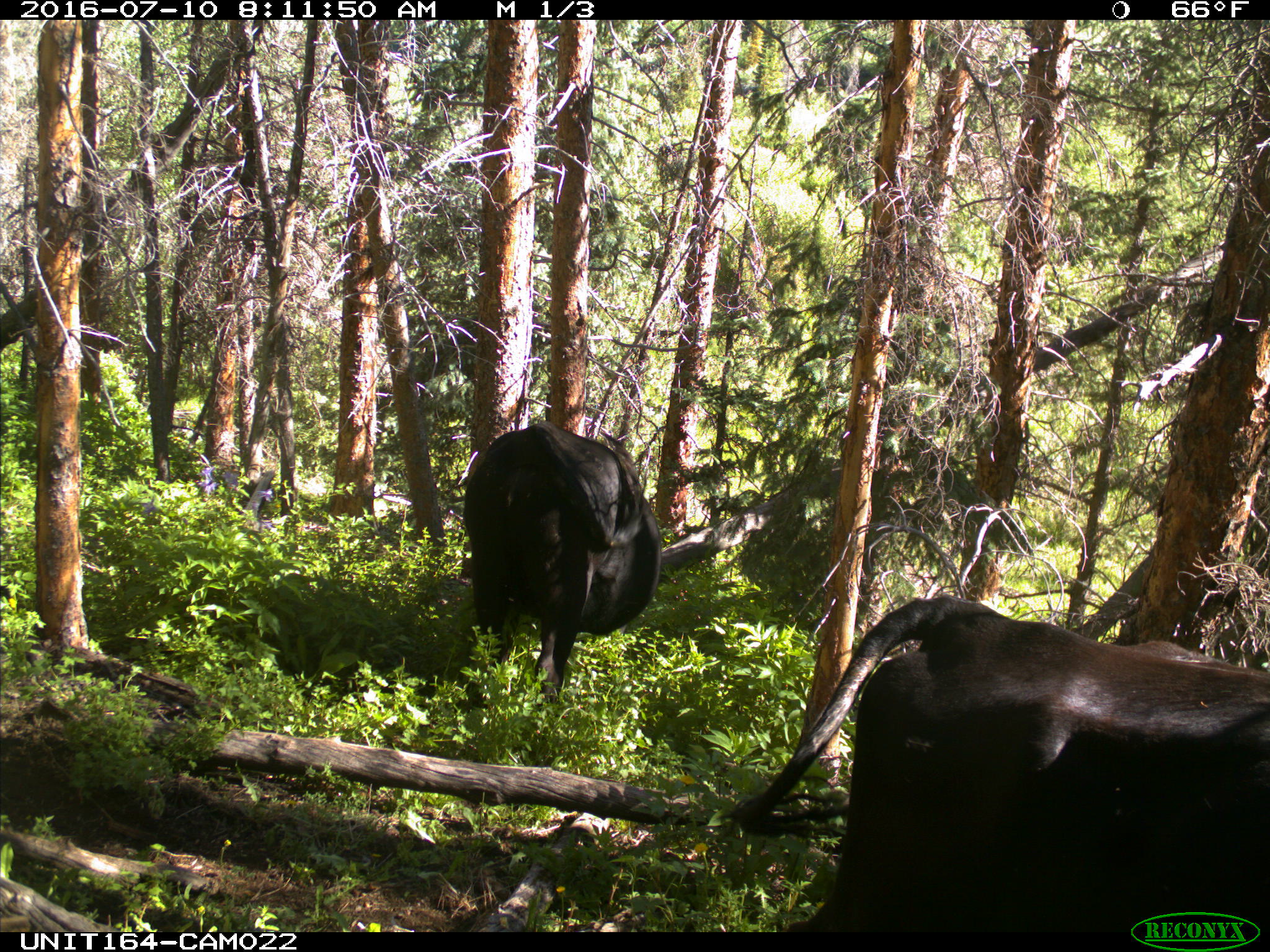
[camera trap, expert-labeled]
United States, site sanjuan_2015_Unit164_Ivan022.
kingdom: Animalia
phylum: Chordata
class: Mammalia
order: Artiodactyla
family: Bovidae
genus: Bos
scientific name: Bos taurus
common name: domestic cow